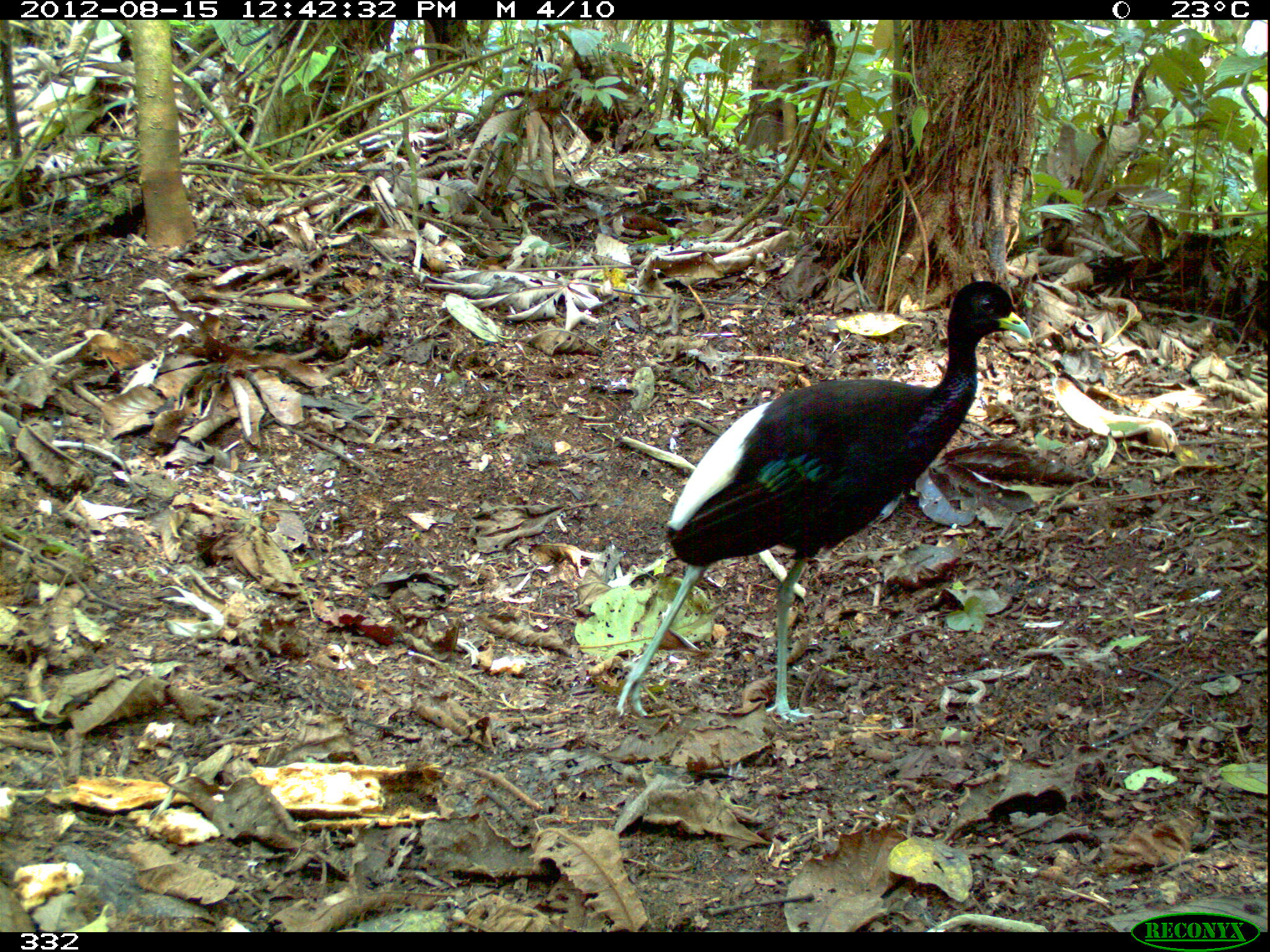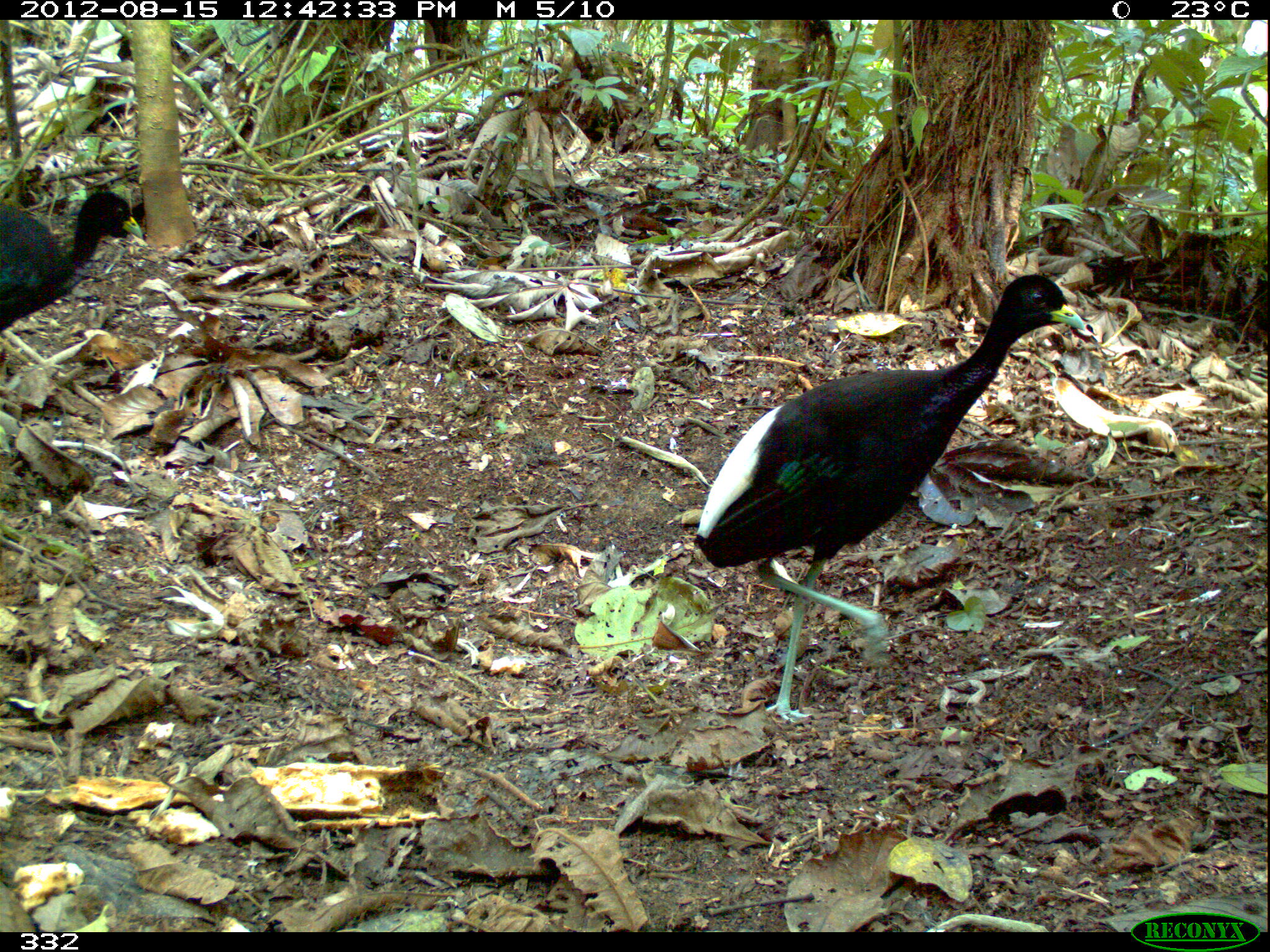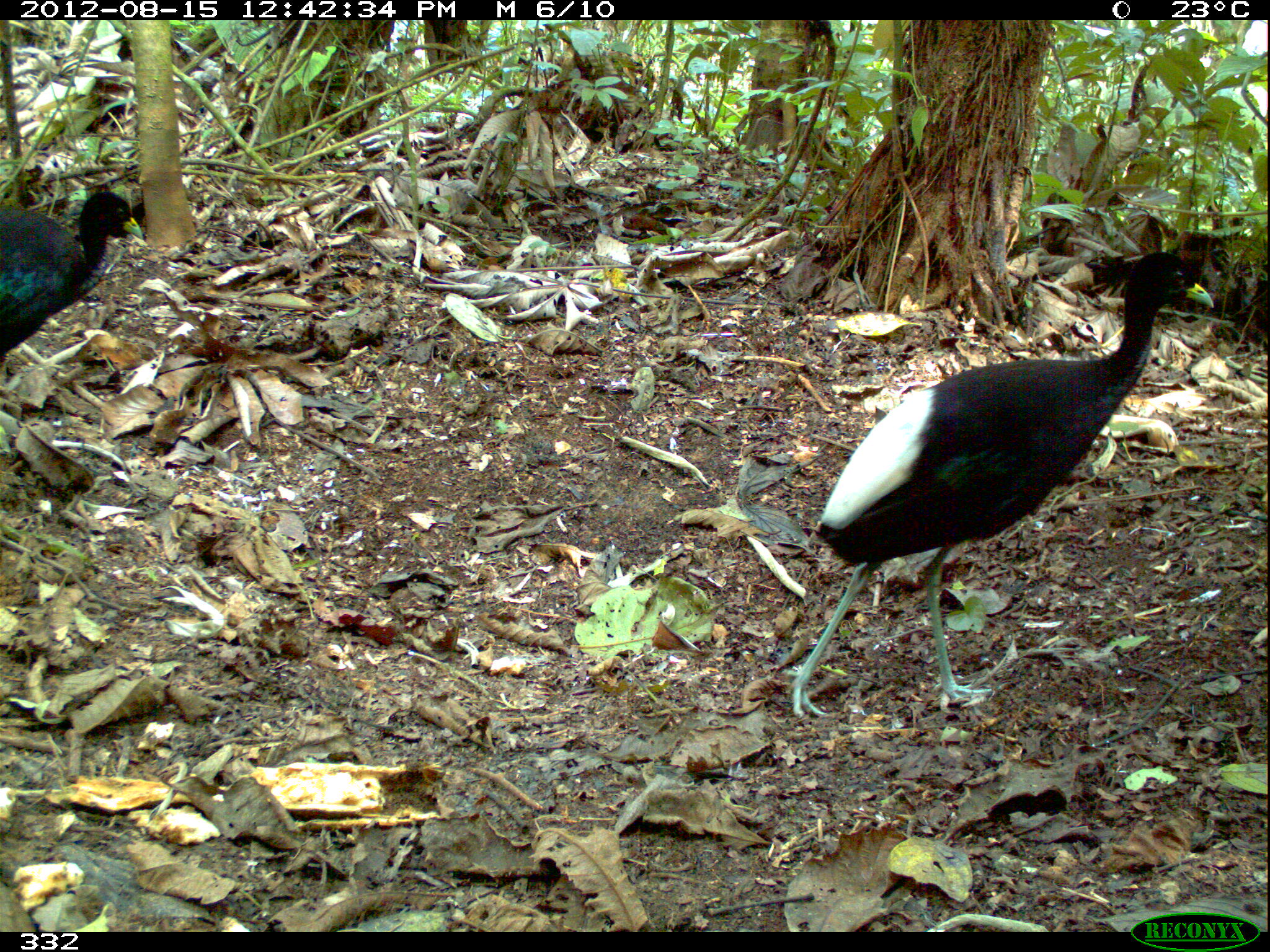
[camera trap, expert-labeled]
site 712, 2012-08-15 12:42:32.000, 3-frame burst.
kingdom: Animalia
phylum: Chordata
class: Aves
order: Gruiformes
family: Psophiidae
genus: Psophia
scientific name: Psophia leucoptera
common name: pale-winged trumpeter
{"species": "Psophia leucoptera (pale-winged trumpeter)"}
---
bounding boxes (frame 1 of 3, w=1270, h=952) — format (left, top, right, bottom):
psophia leucoptera: (613, 279, 1030, 722)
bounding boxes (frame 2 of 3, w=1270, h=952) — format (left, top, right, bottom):
psophia leucoptera: (688, 272, 1085, 725); (0, 188, 143, 339)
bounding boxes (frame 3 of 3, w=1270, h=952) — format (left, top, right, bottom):
psophia leucoptera: (786, 248, 1214, 720); (0, 190, 143, 357)